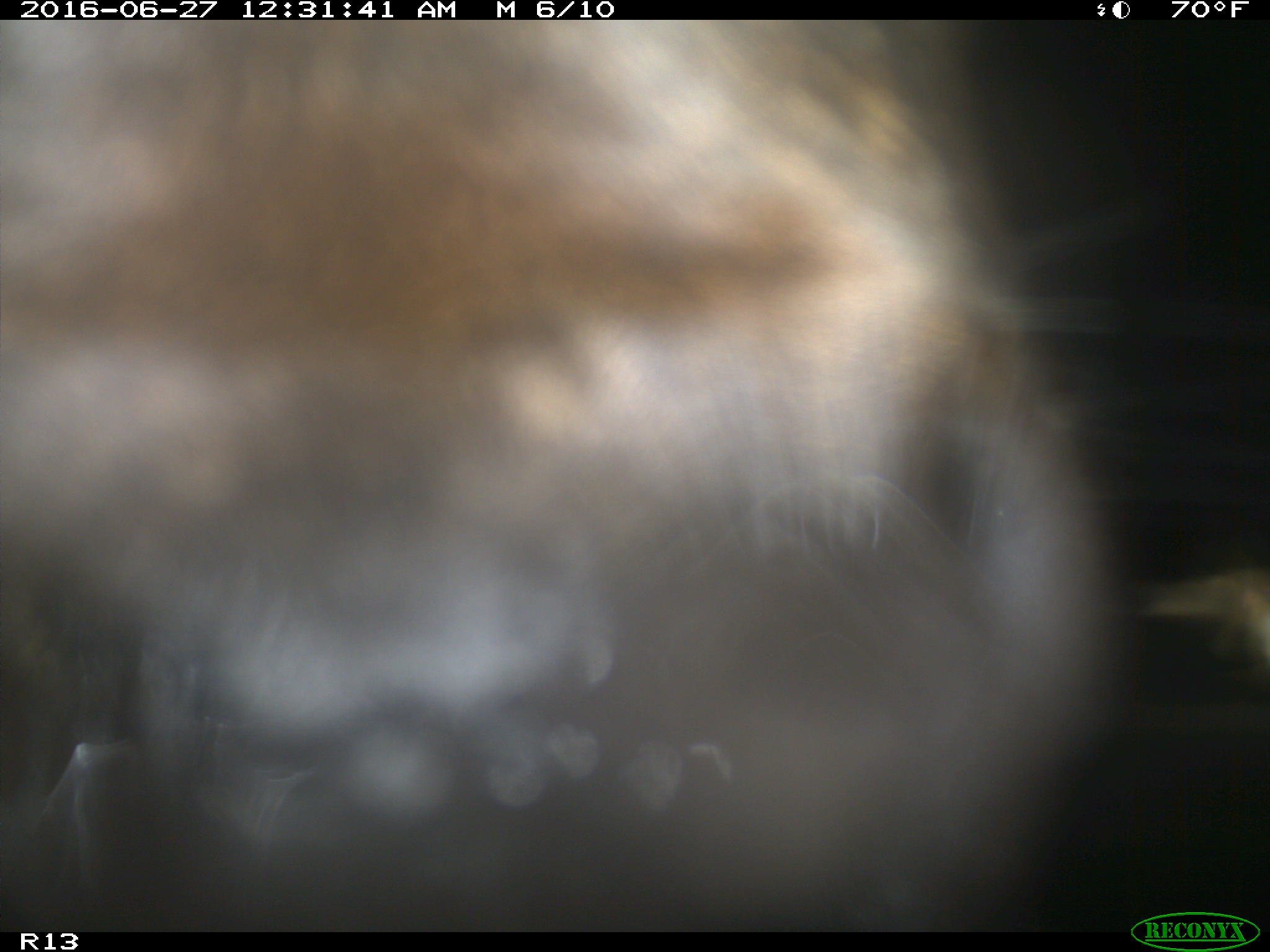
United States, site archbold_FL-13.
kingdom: Animalia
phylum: Chordata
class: Mammalia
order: Artiodactyla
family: Bovidae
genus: Bos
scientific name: Bos taurus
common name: domestic cow